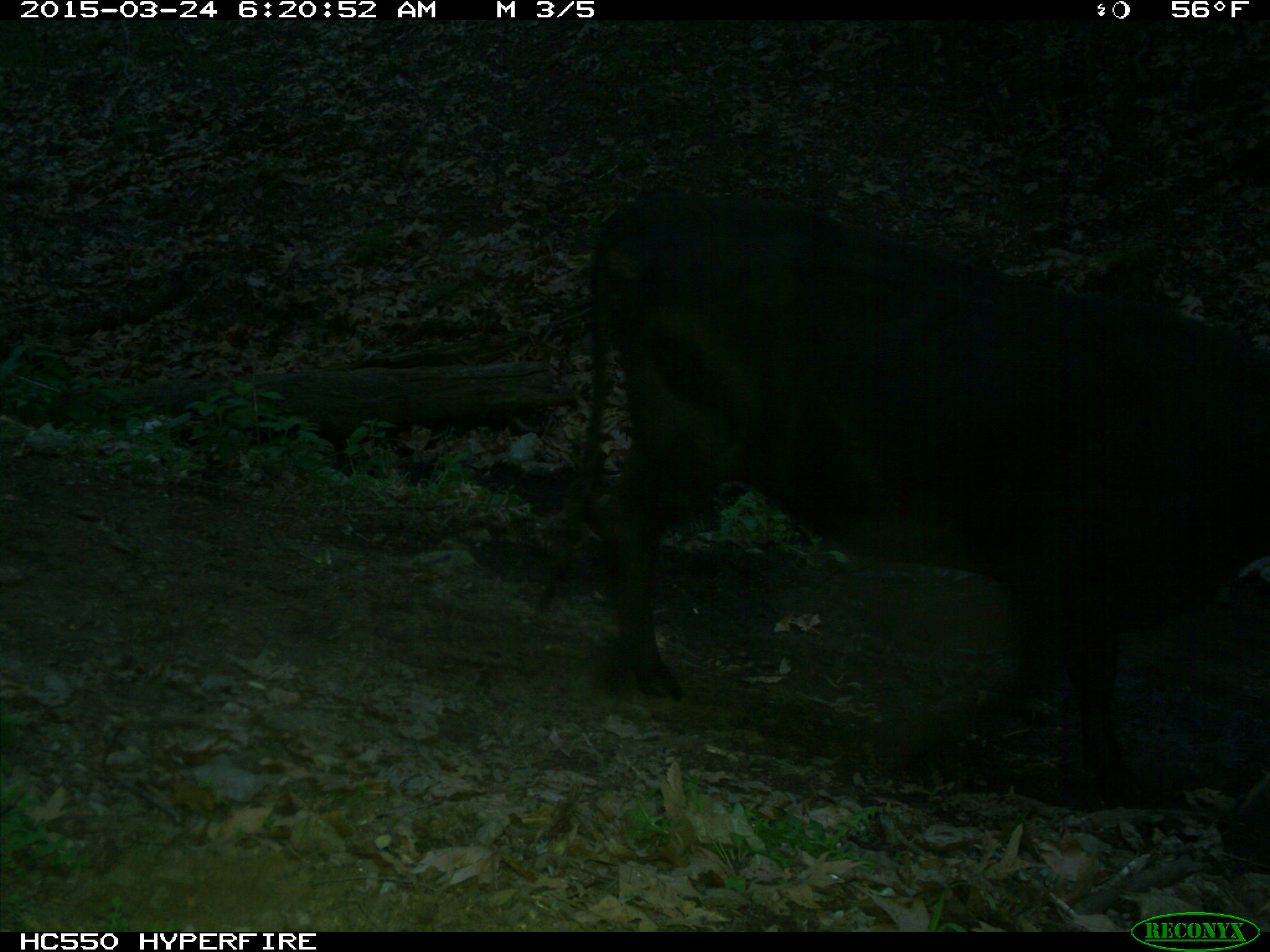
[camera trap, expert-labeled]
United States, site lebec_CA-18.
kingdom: Animalia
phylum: Chordata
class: Mammalia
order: Artiodactyla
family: Bovidae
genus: Bos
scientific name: Bos taurus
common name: domestic cow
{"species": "Bos taurus (domestic cow)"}